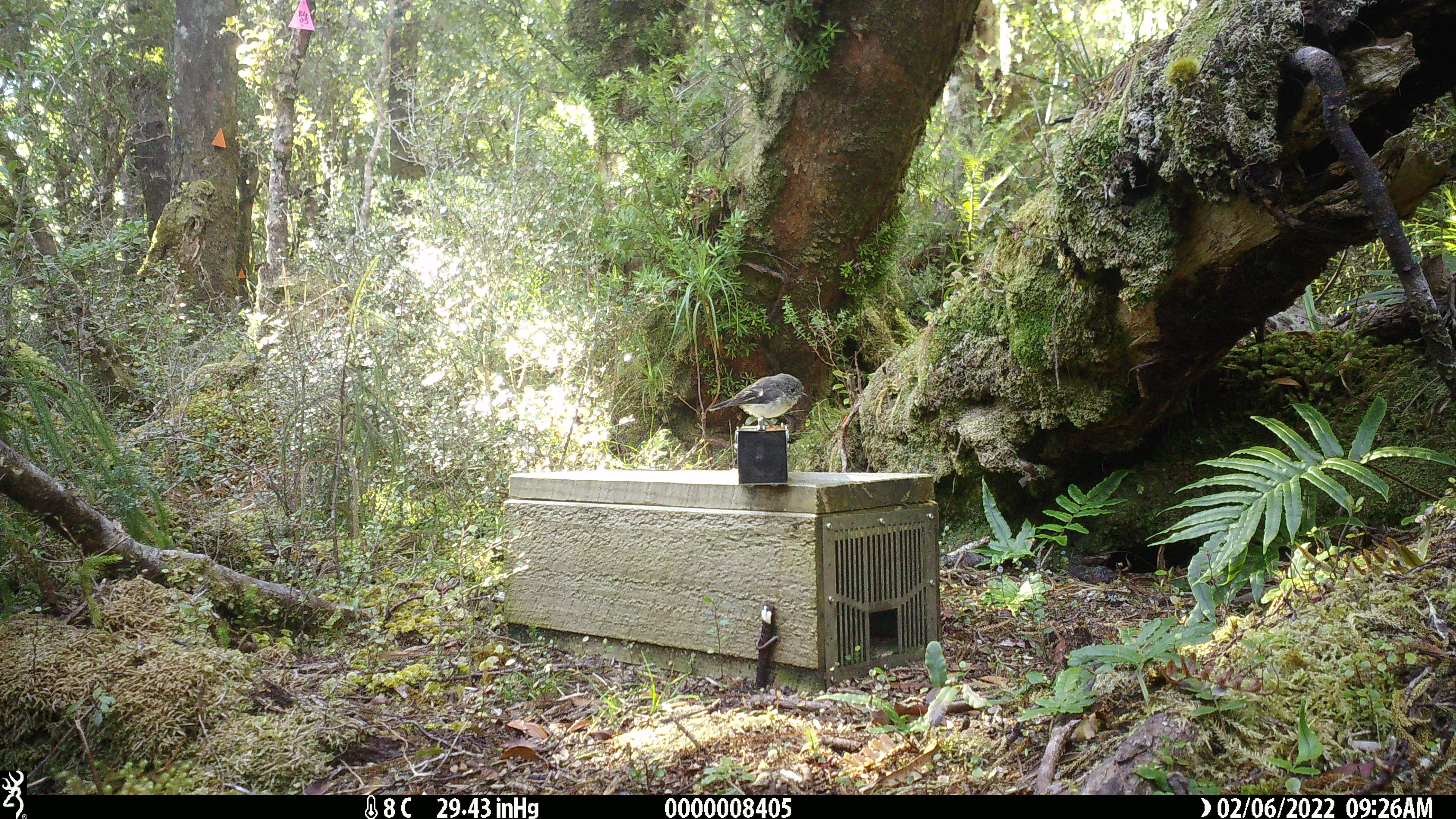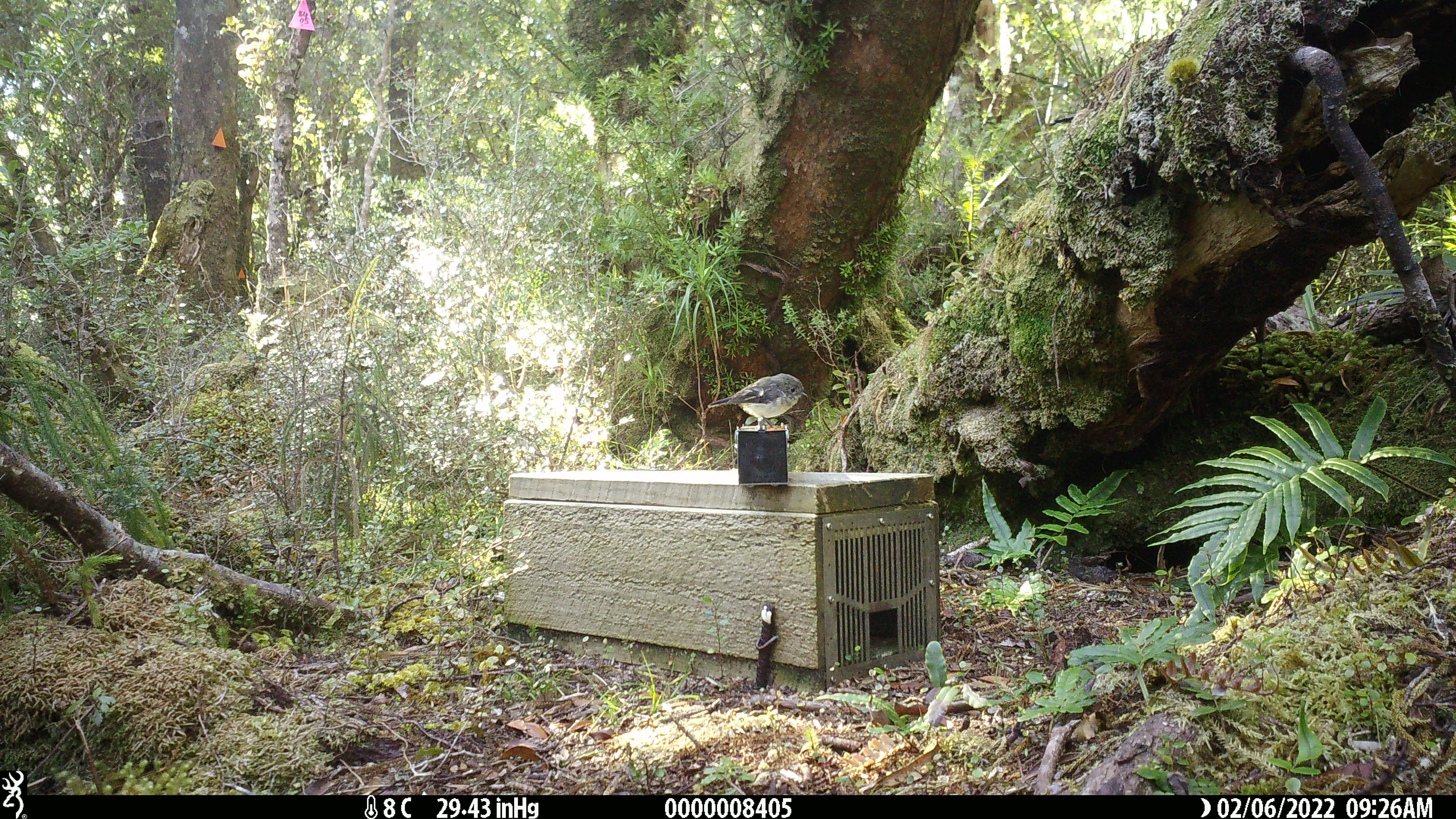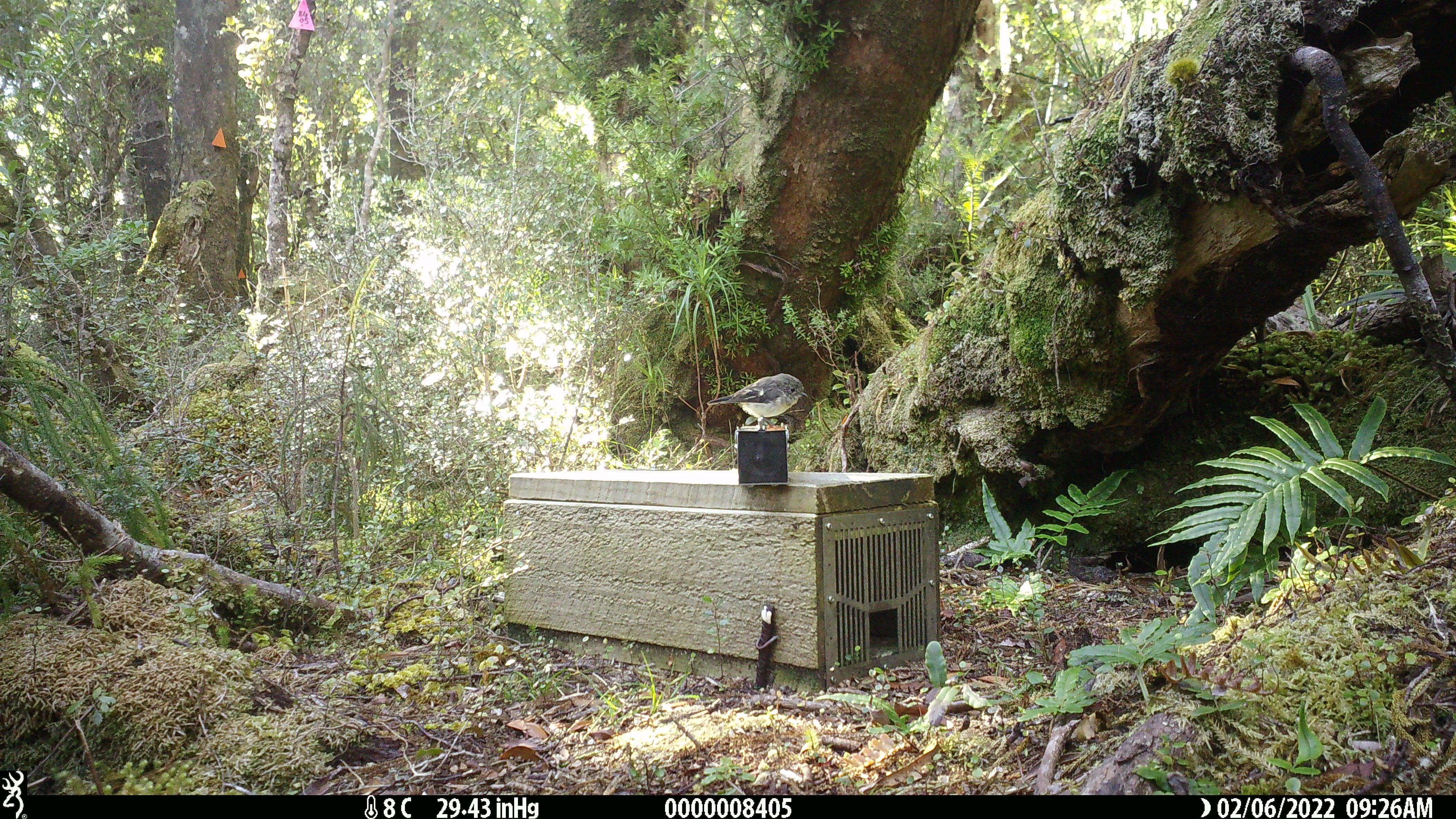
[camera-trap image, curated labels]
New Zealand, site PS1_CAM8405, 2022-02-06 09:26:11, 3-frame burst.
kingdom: Animalia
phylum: Chordata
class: Aves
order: Passeriformes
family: Petroicidae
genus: Petroica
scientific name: Petroica macrocephala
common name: tomtit